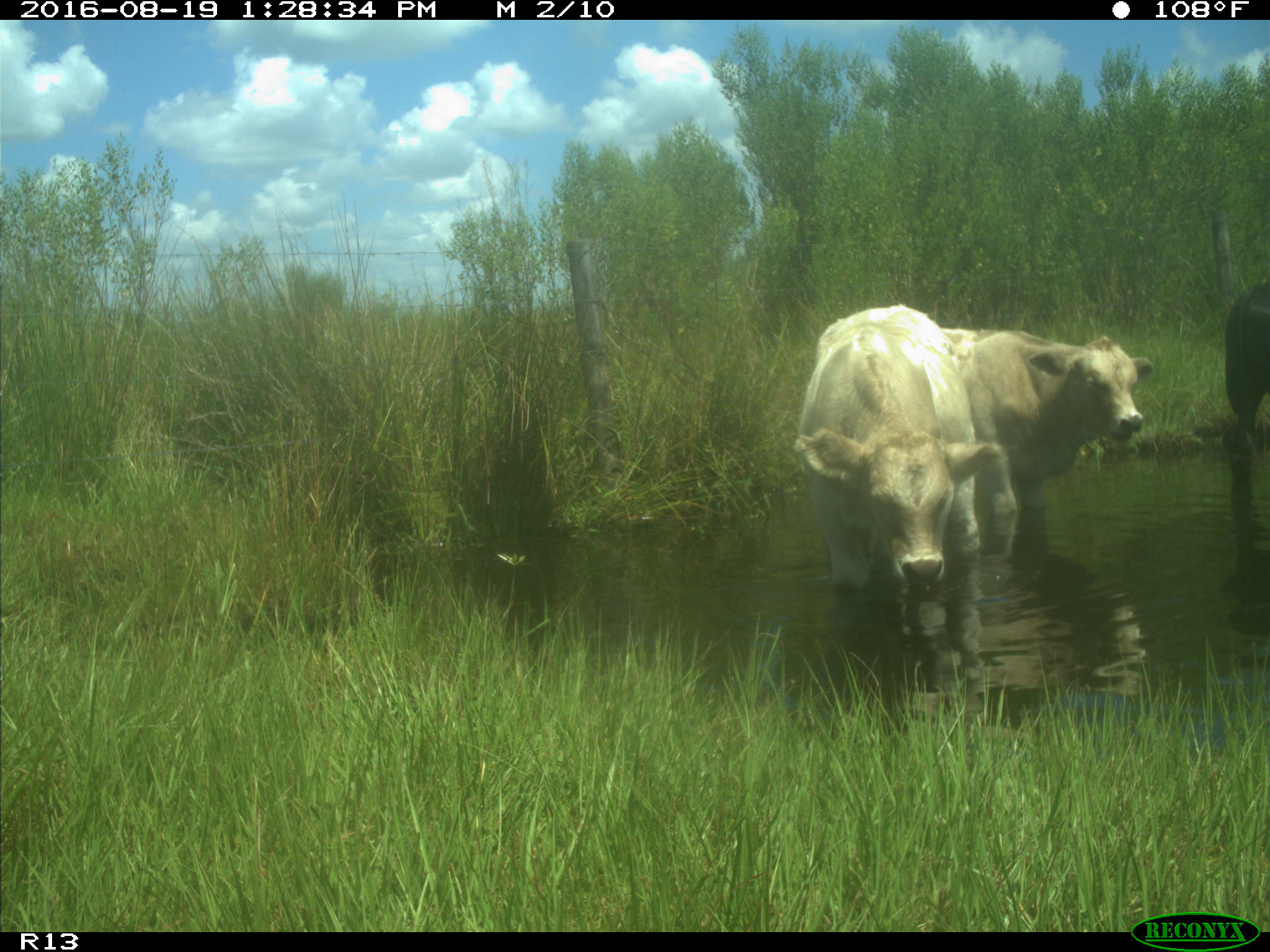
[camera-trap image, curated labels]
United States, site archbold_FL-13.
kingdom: Animalia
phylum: Chordata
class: Mammalia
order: Artiodactyla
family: Bovidae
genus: Bos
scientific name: Bos taurus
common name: domestic cow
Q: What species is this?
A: Bos taurus (domestic cow).